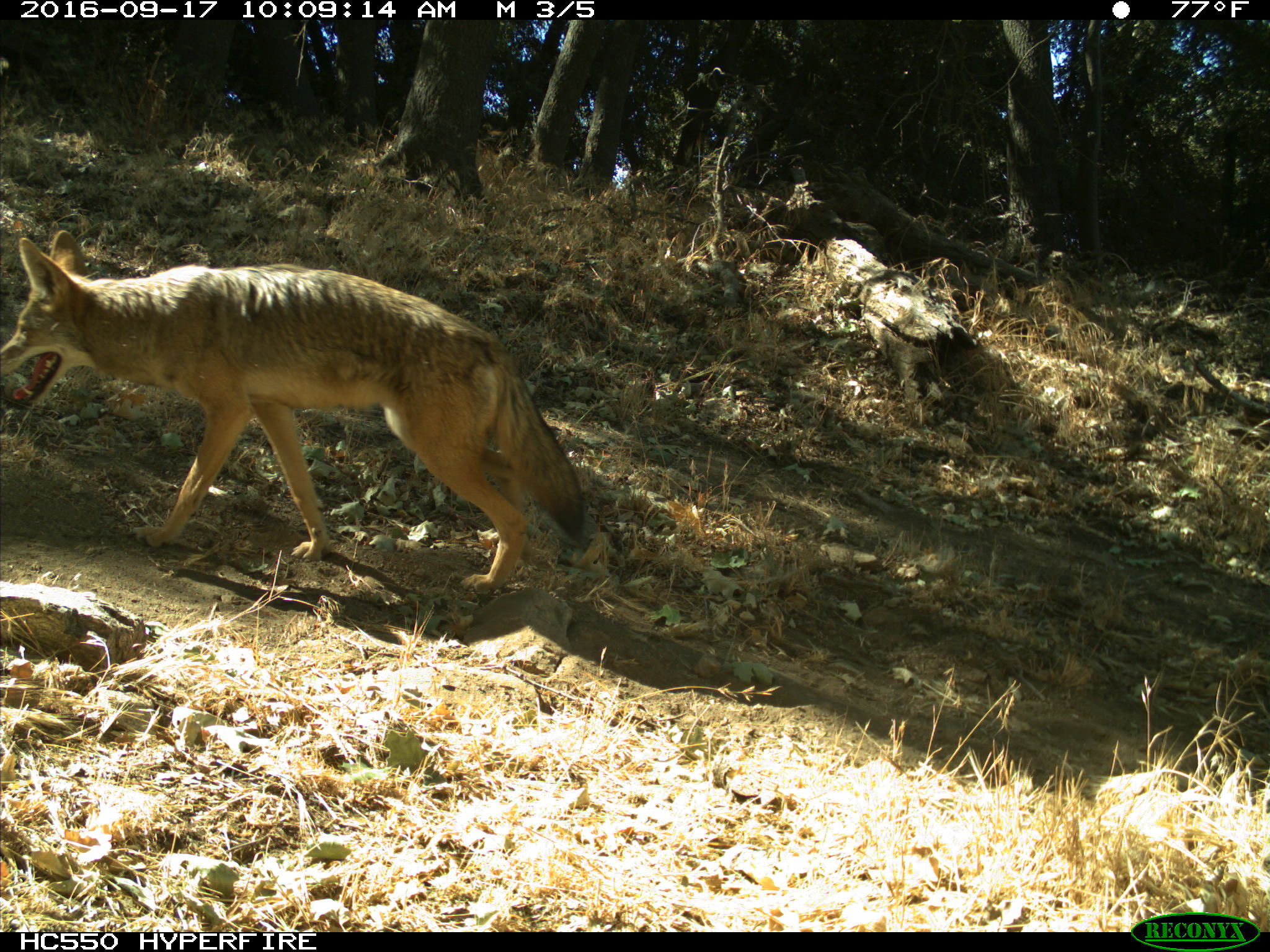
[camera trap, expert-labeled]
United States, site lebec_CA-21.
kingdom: Animalia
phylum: Chordata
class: Mammalia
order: Carnivora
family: Canidae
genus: Canis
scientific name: Canis latrans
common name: coyote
Canis latrans (coyote).